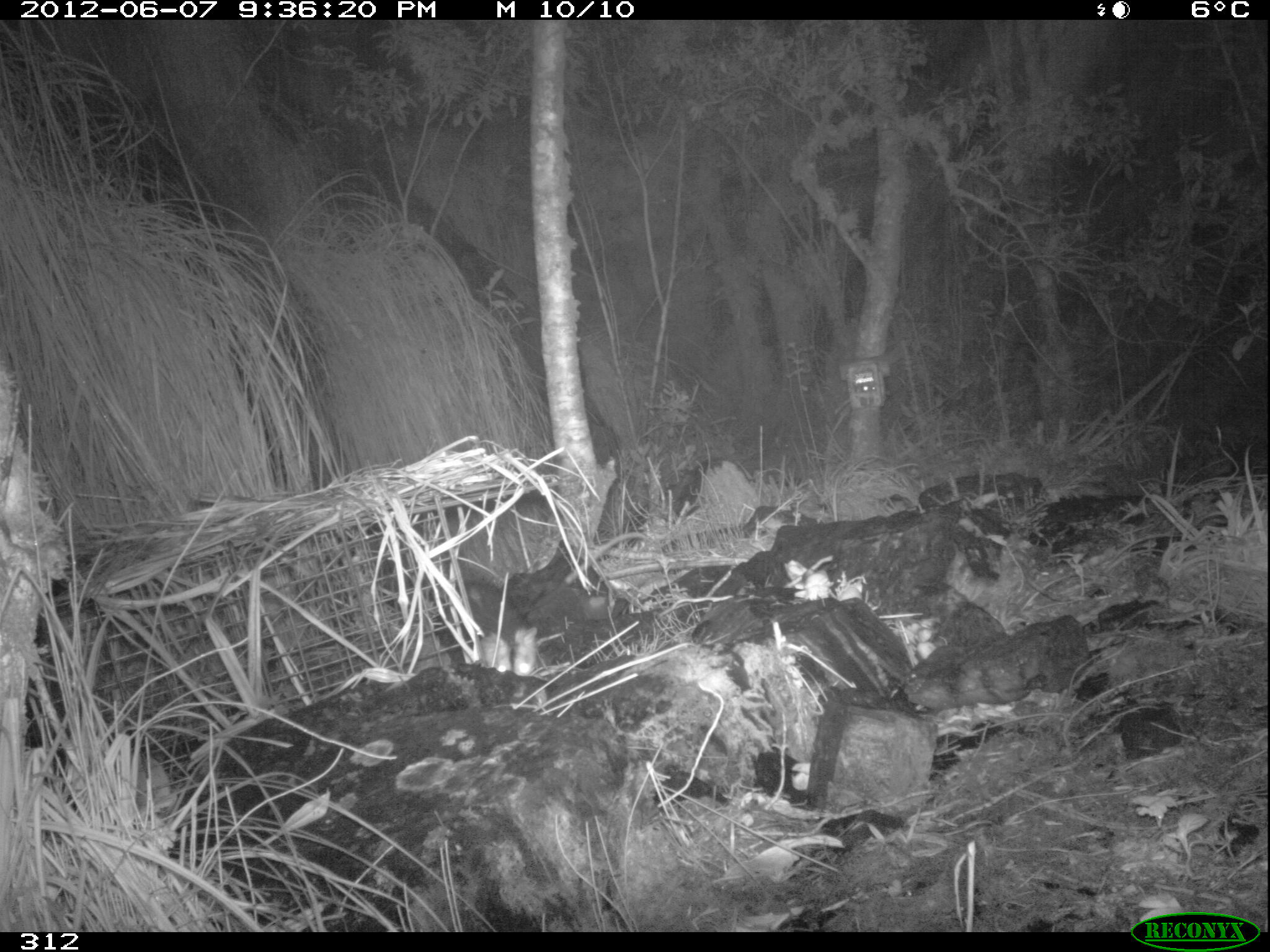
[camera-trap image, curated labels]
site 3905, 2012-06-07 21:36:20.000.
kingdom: Animalia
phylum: Chordata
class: Mammalia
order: Didelphimorphia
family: Didelphidae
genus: Didelphis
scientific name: Didelphis pernigra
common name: andean white-eared opossum